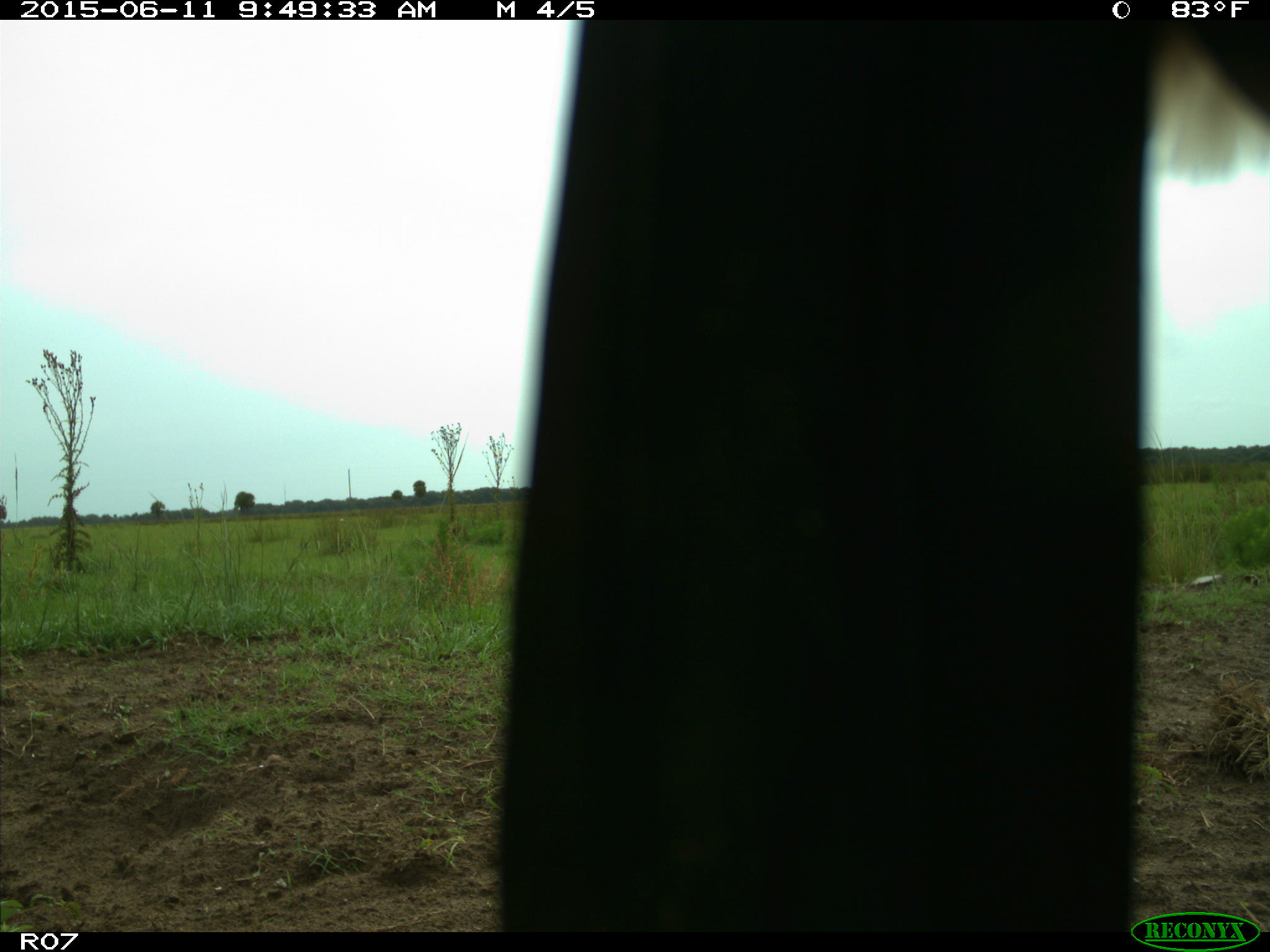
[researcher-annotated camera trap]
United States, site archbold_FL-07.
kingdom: Animalia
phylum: Chordata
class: Mammalia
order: Artiodactyla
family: Bovidae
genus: Bos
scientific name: Bos taurus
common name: domestic cow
Bos taurus (domestic cow).